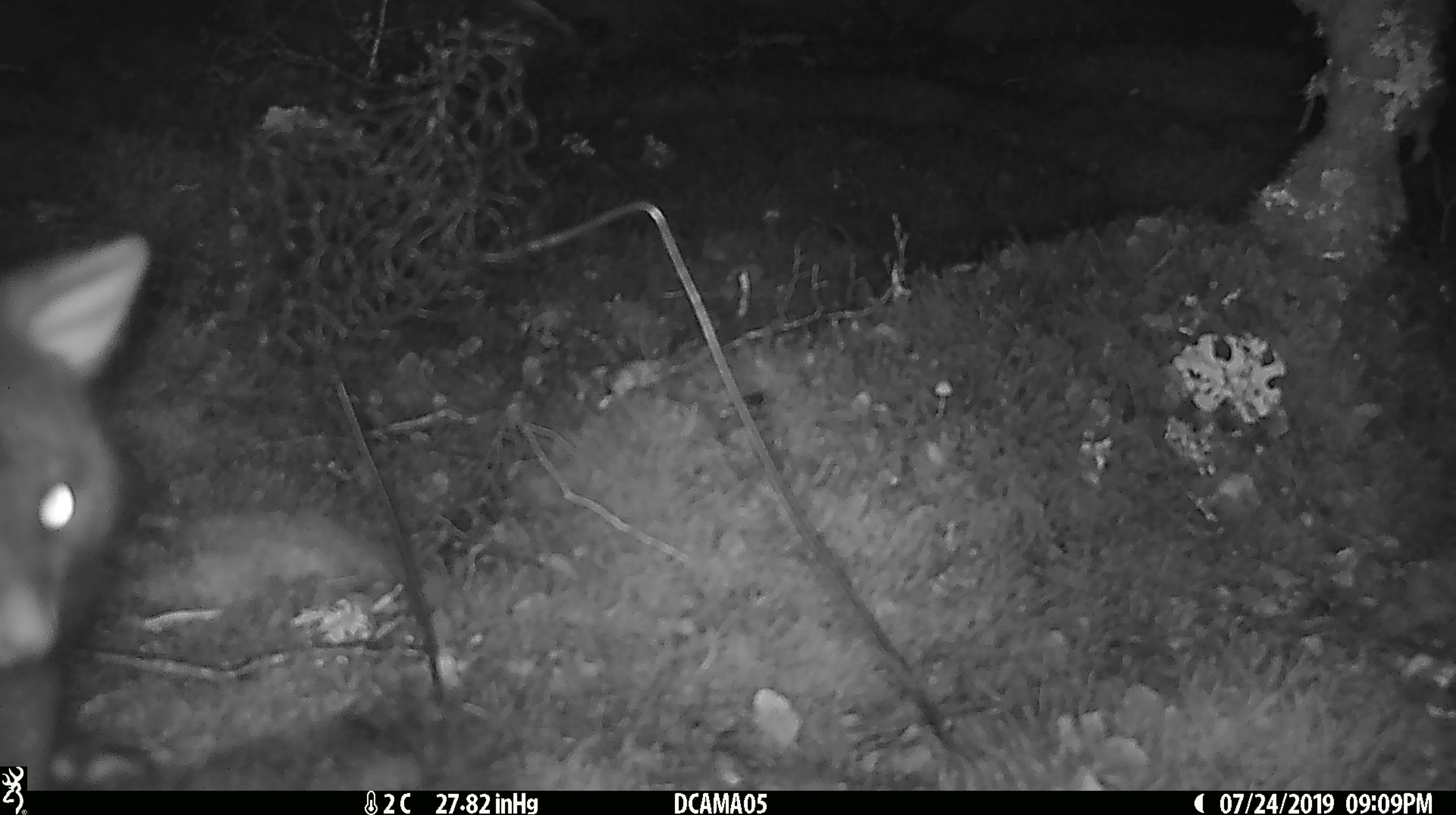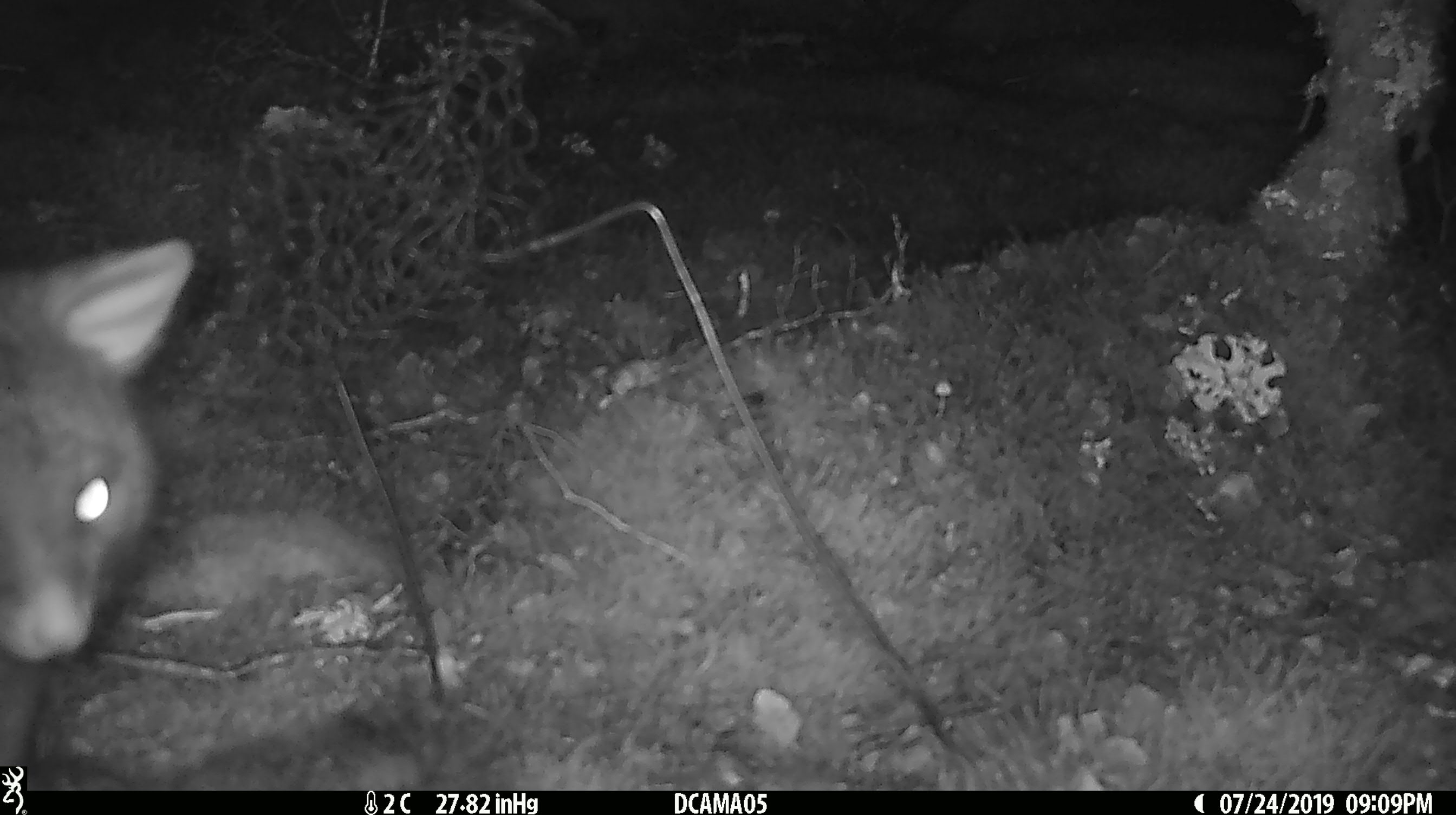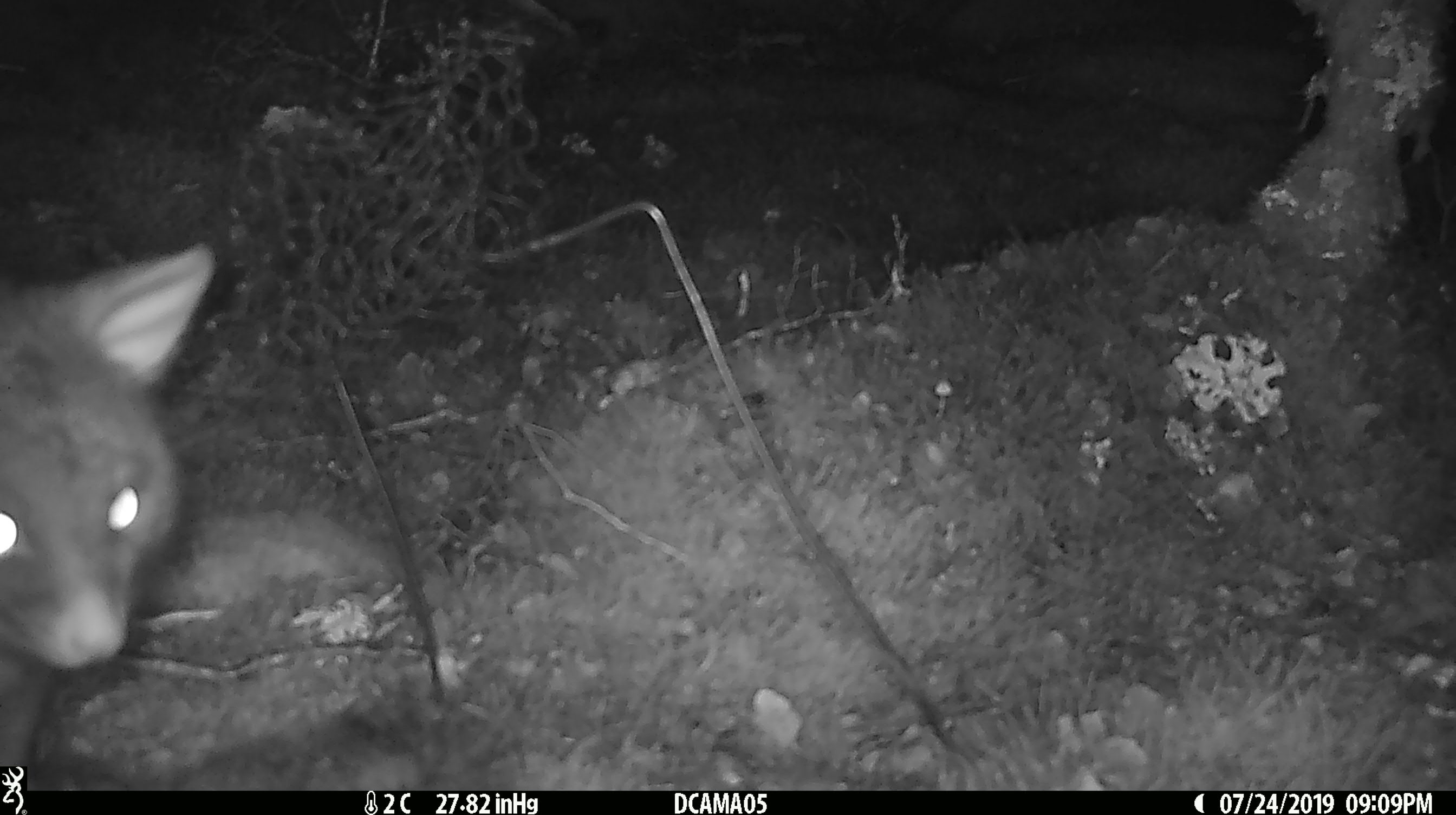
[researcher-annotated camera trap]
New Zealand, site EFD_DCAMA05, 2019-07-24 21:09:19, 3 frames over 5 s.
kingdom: Animalia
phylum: Chordata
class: Mammalia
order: Diprotodontia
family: Phalangeridae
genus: Trichosurus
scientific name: Trichosurus vulpecula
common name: common brushtail possum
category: possum